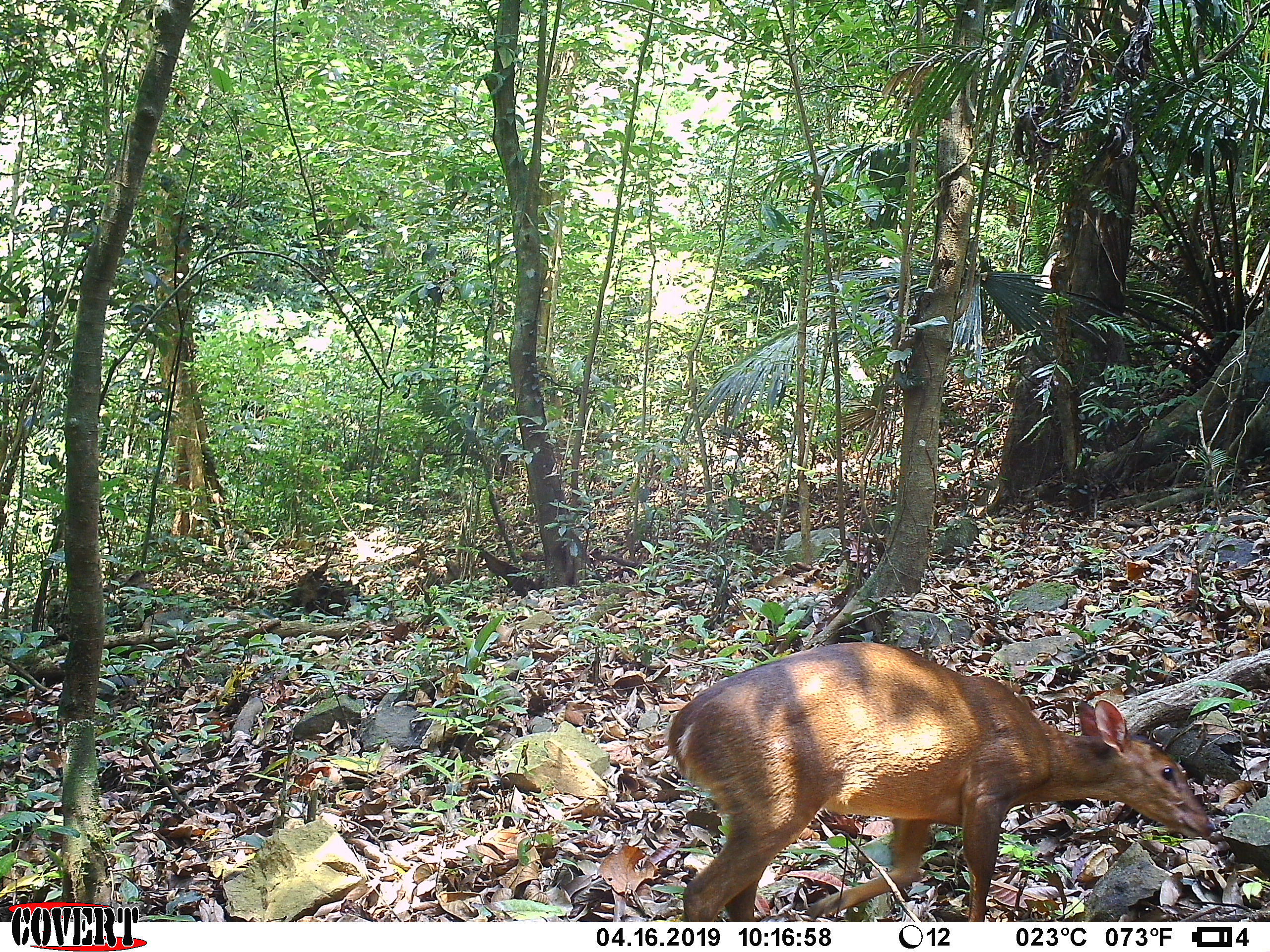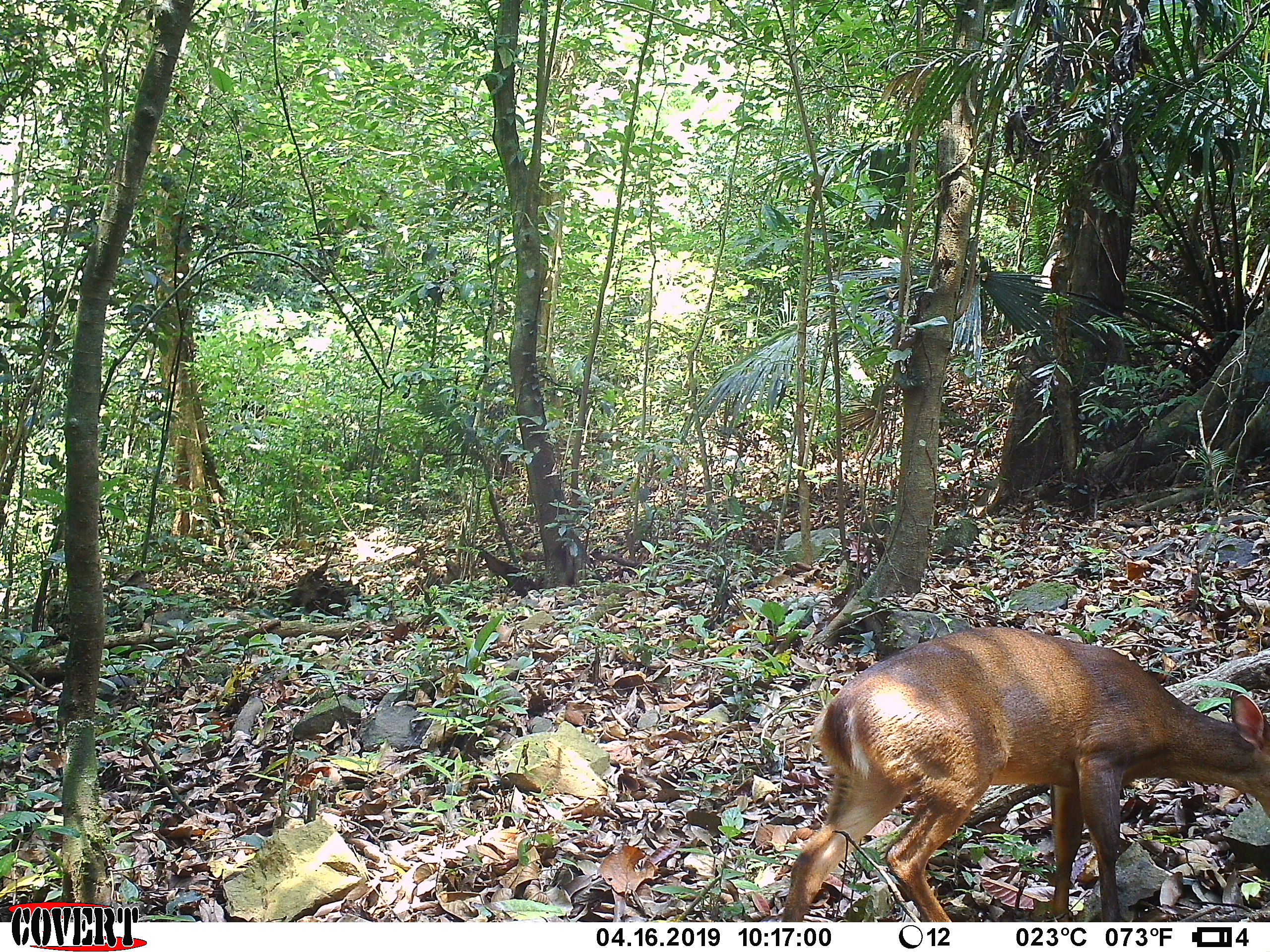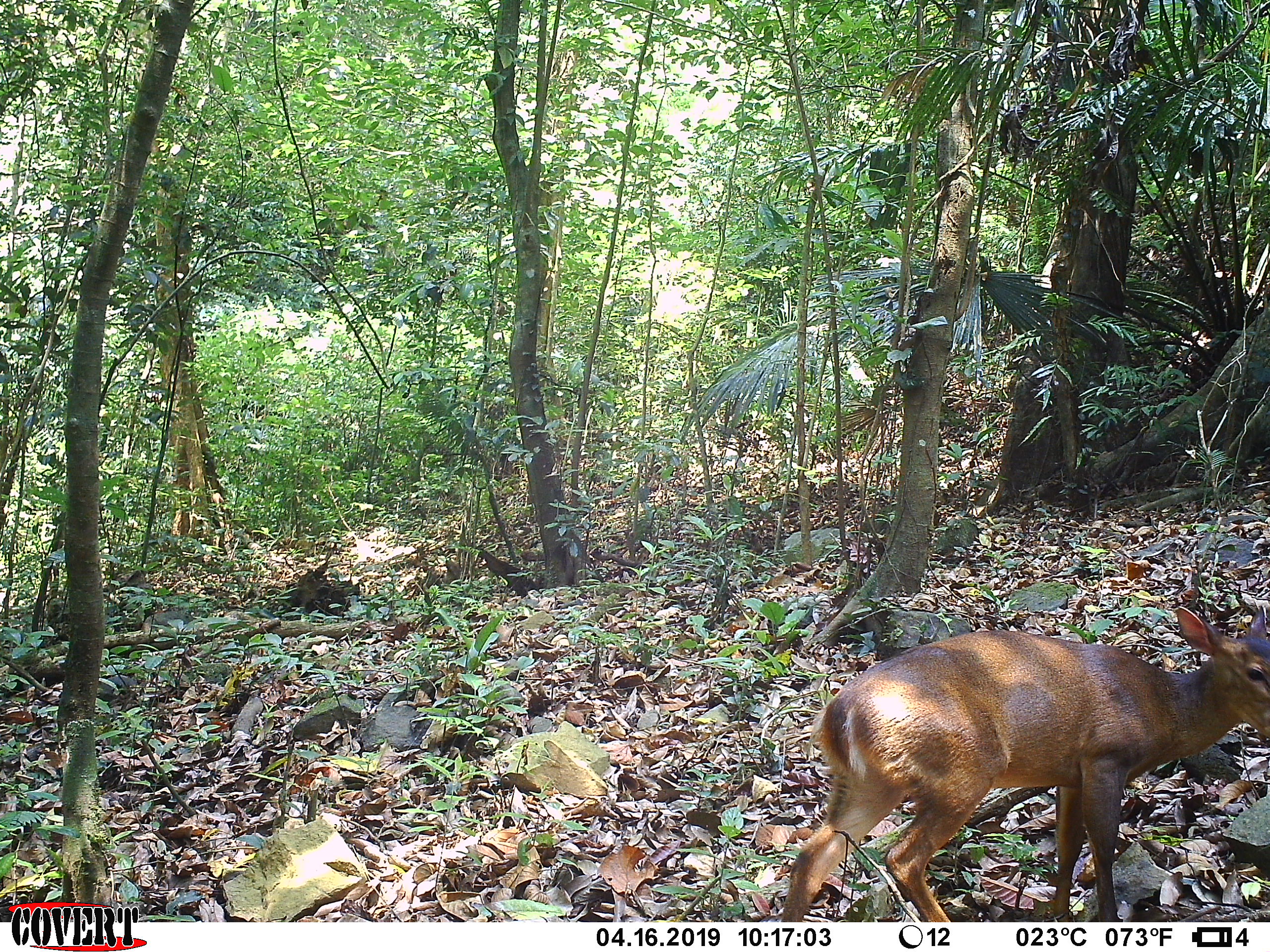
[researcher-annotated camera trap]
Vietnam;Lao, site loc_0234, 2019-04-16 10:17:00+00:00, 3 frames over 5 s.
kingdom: Animalia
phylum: Chordata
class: Mammalia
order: Artiodactyla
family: Cervidae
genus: Muntiacus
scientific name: Muntiacus vuquangensis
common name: large-antlered muntjac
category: large antlered muntjac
Large antlered muntjac (large-antlered muntjac) (Muntiacus vuquangensis). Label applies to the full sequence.